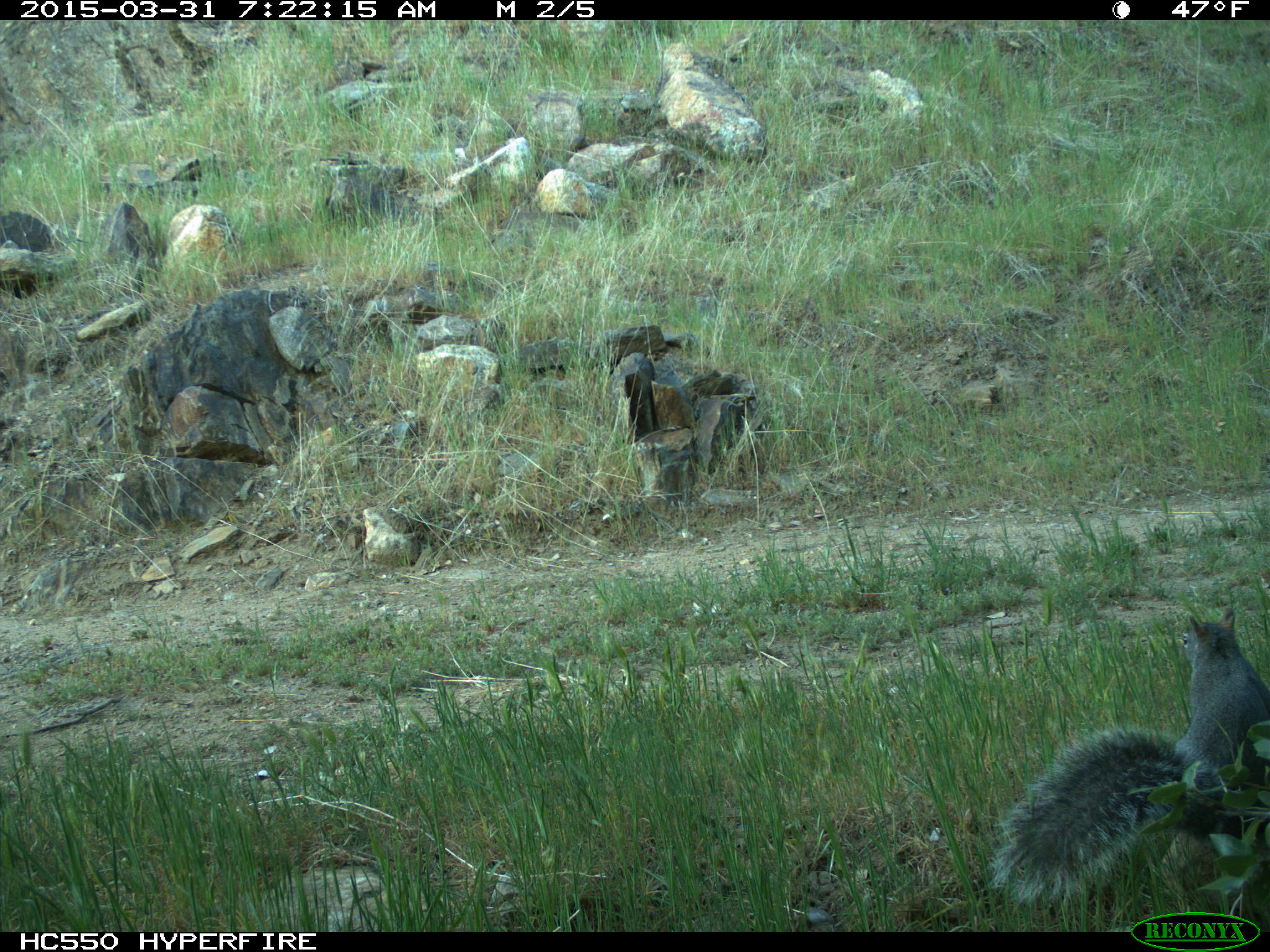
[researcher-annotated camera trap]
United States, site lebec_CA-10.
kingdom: Animalia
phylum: Chordata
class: Mammalia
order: Rodentia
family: Sciuridae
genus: Sciurus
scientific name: Sciurus carolinensis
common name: eastern gray squirrel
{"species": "Sciurus carolinensis (eastern gray squirrel)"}